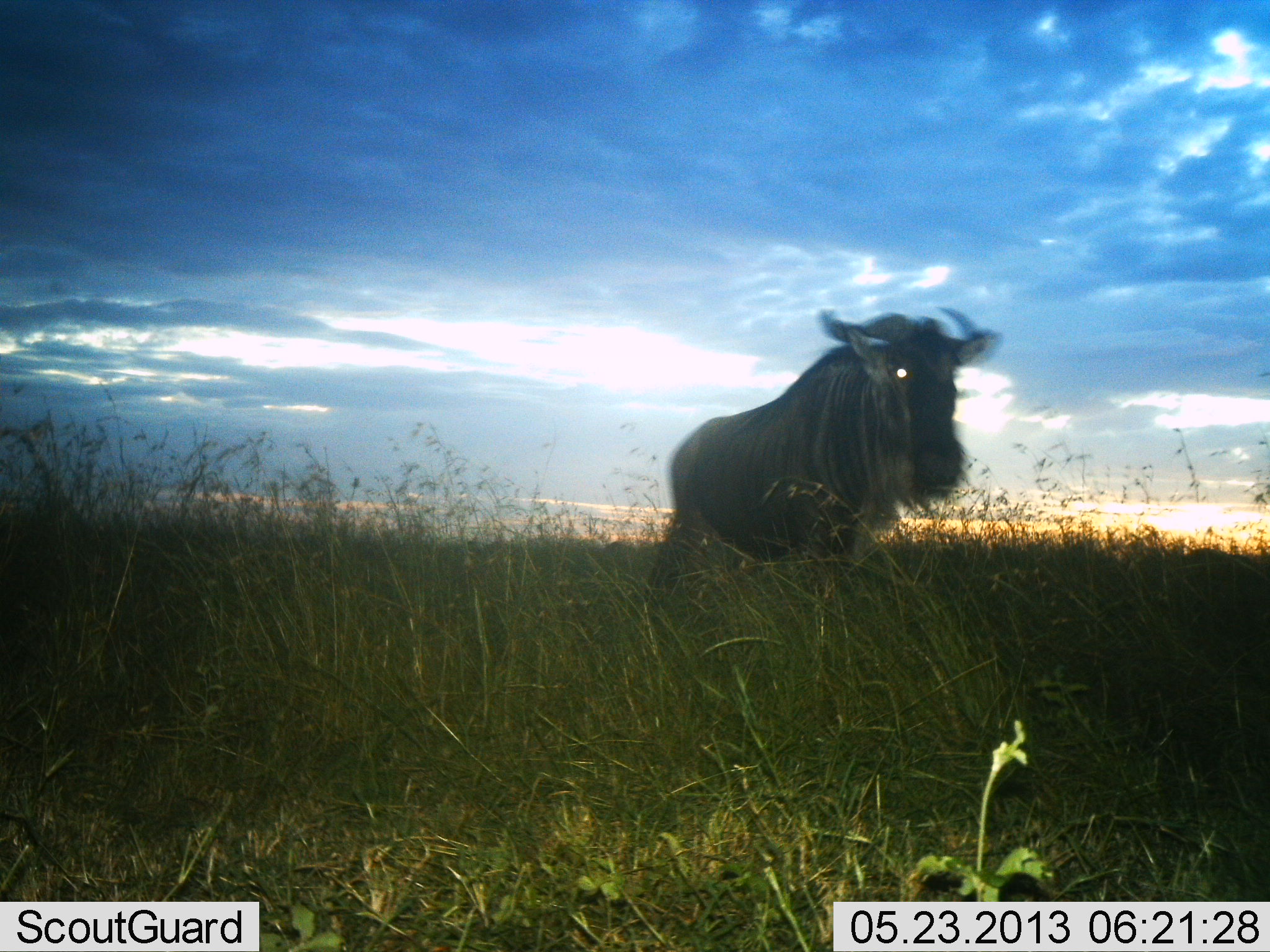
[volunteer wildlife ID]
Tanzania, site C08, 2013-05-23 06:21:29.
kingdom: Animalia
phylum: Chordata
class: Mammalia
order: Artiodactyla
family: Bovidae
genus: Connochaetes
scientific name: Connochaetes taurinus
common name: blue wildebeest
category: wildebeest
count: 1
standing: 40%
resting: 0%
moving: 60%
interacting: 0%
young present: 0%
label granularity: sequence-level